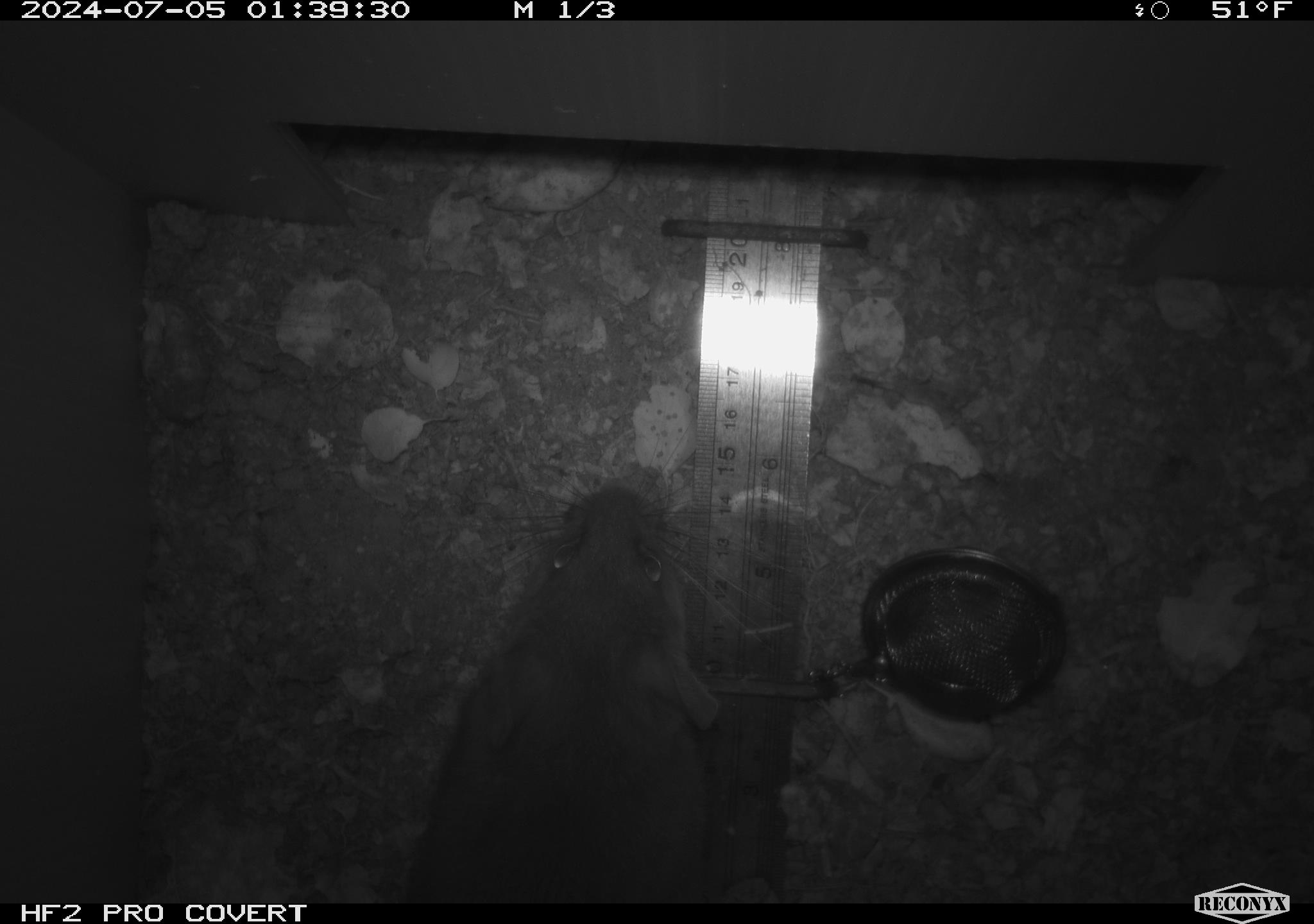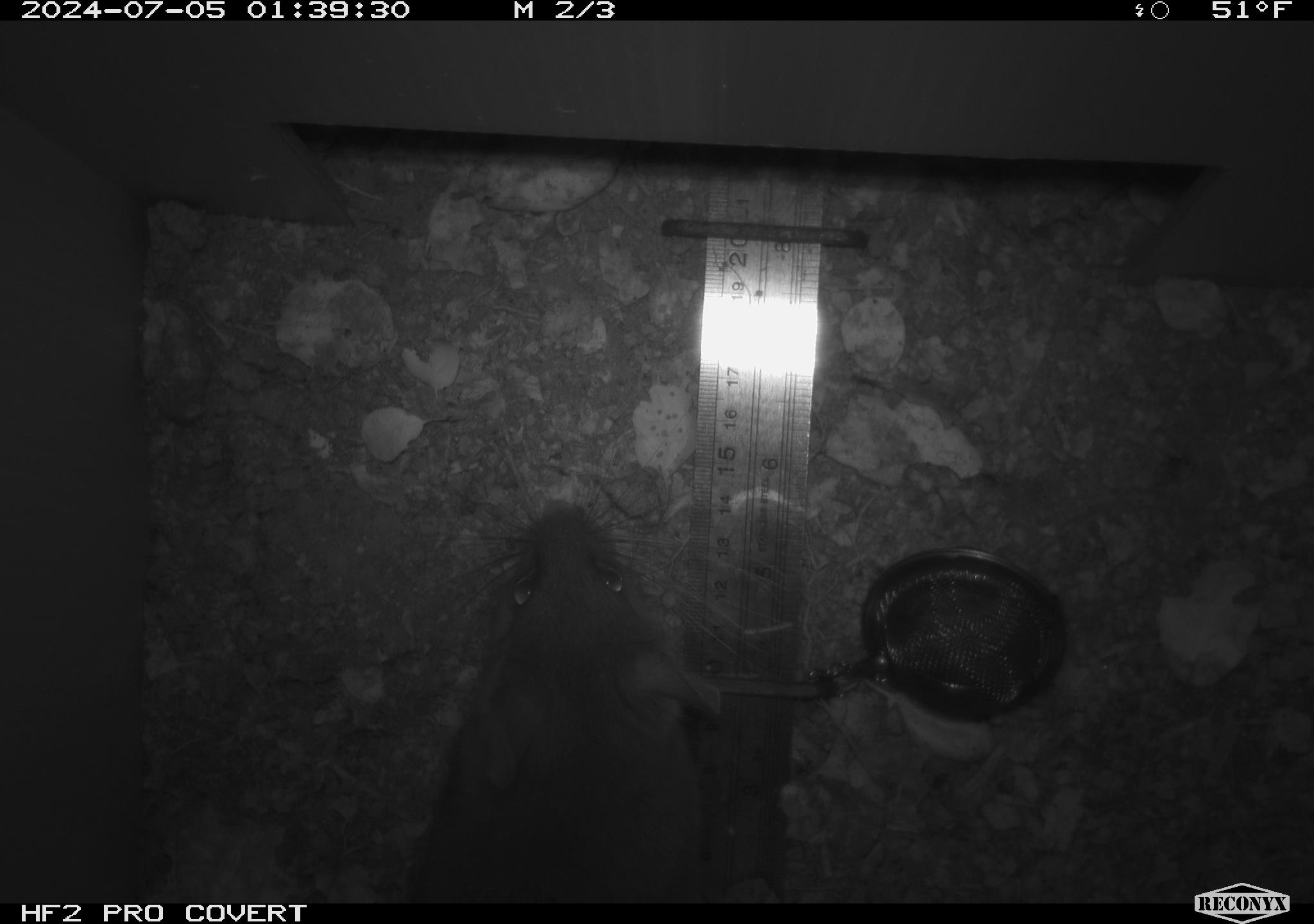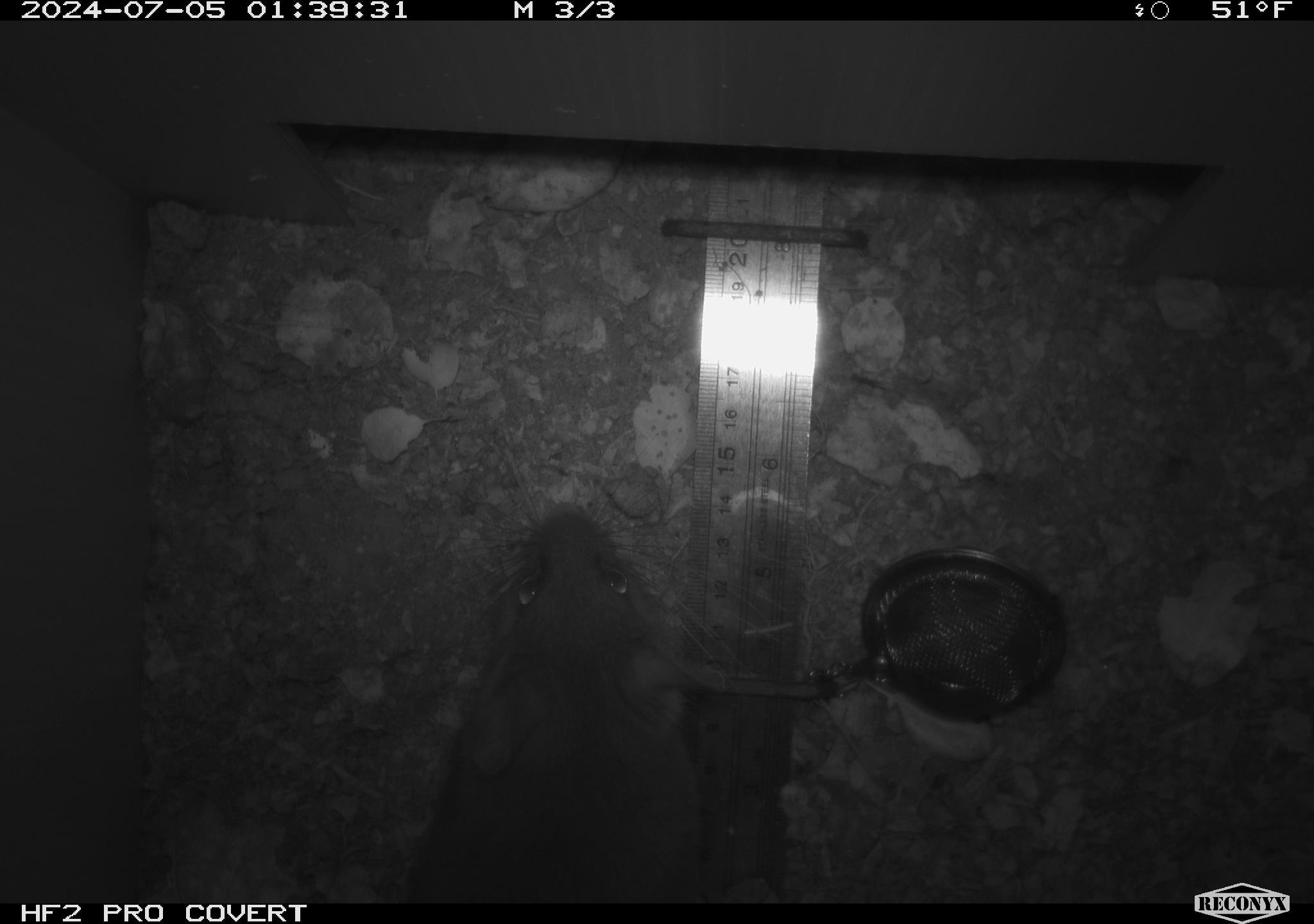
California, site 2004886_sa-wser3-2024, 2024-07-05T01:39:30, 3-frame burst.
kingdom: Animalia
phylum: Chordata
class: Mammalia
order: Rodentia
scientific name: Rodentia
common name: woodrat or rat or mouse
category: woodrat or rat or mouse species